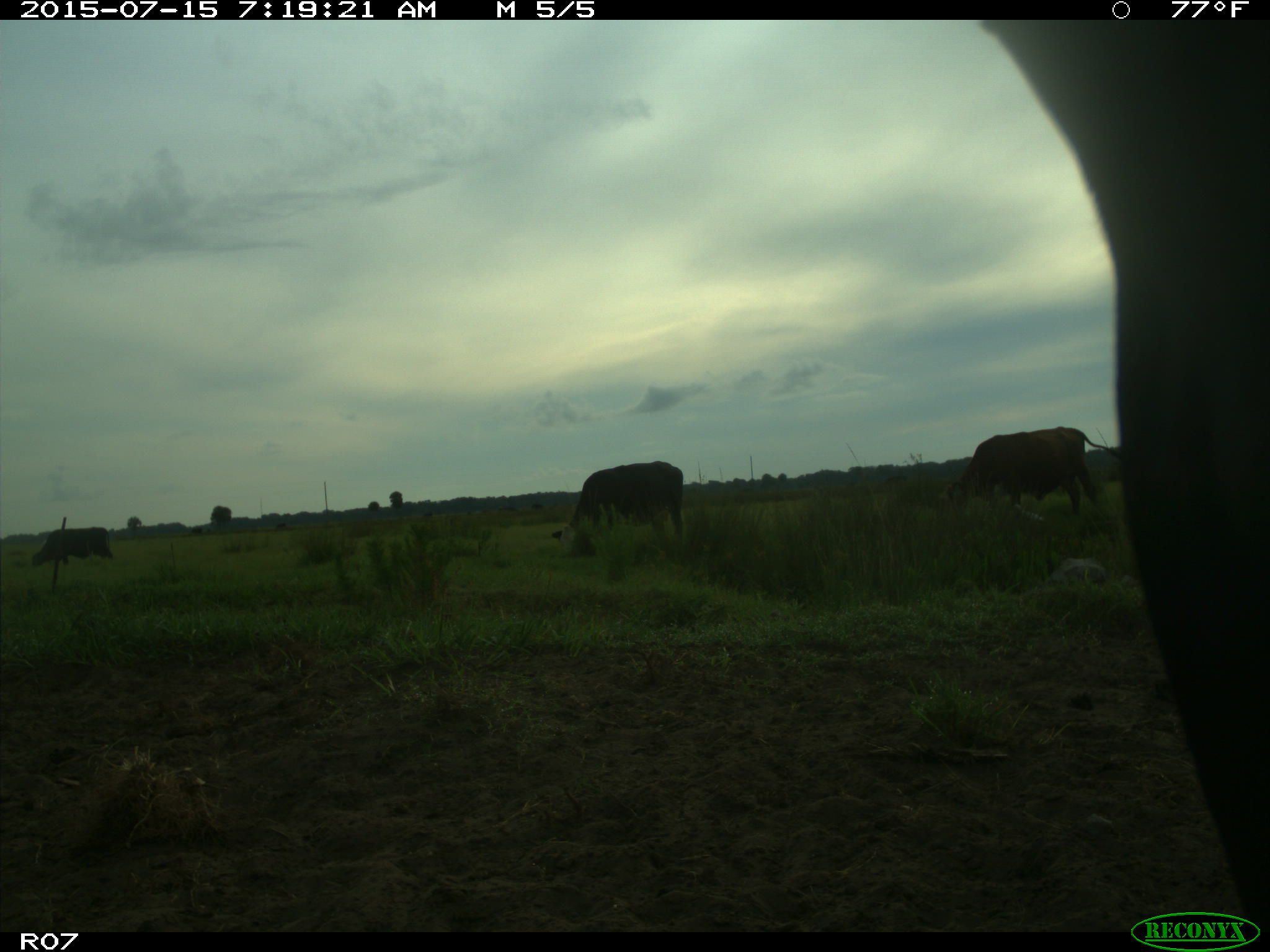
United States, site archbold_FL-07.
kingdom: Animalia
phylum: Chordata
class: Mammalia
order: Artiodactyla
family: Bovidae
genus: Bos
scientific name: Bos taurus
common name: domestic cow